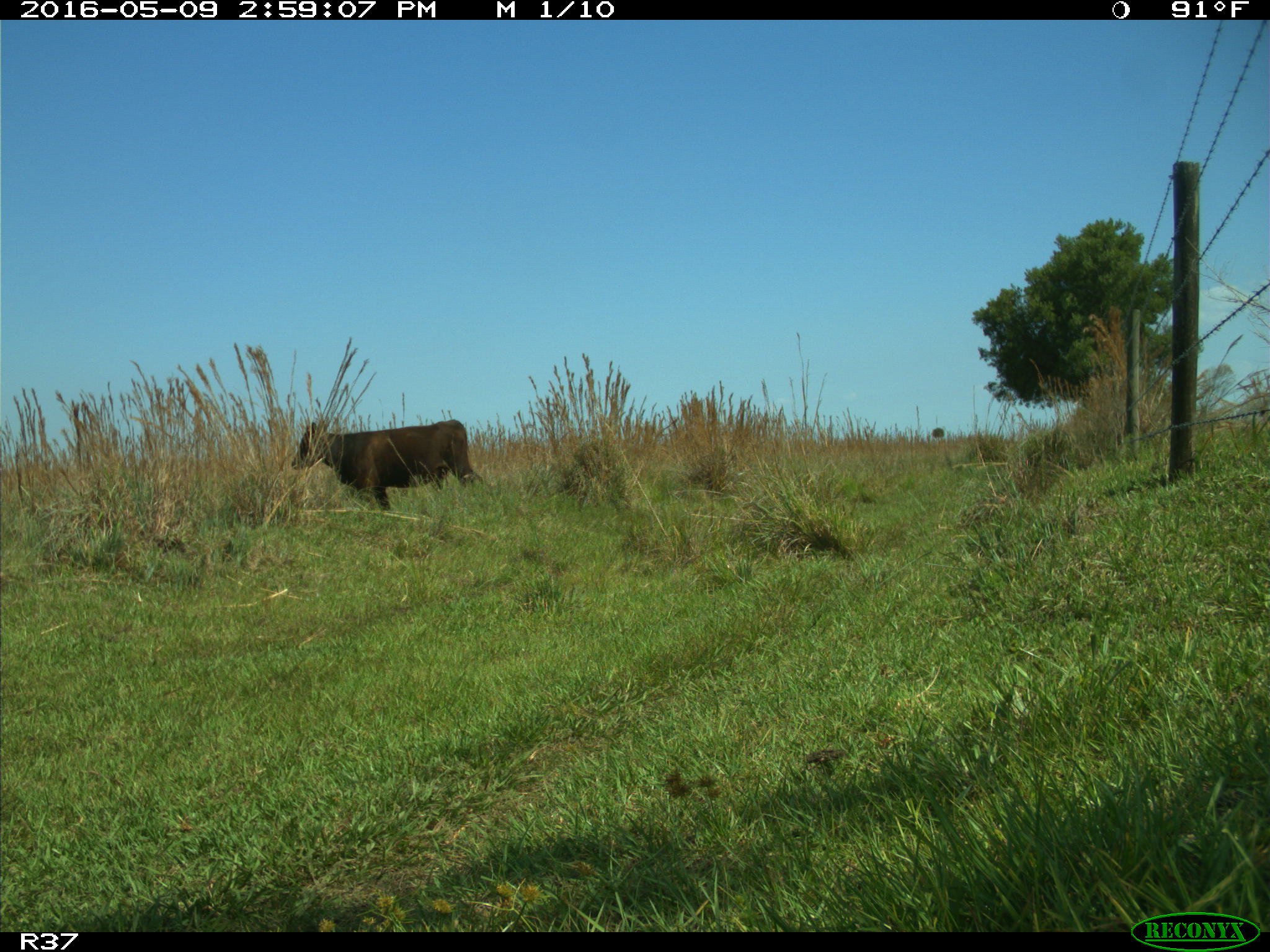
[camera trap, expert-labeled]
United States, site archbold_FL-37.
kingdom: Animalia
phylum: Chordata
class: Mammalia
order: Artiodactyla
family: Bovidae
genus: Bos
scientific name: Bos taurus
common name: domestic cow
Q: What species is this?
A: Bos taurus (domestic cow).